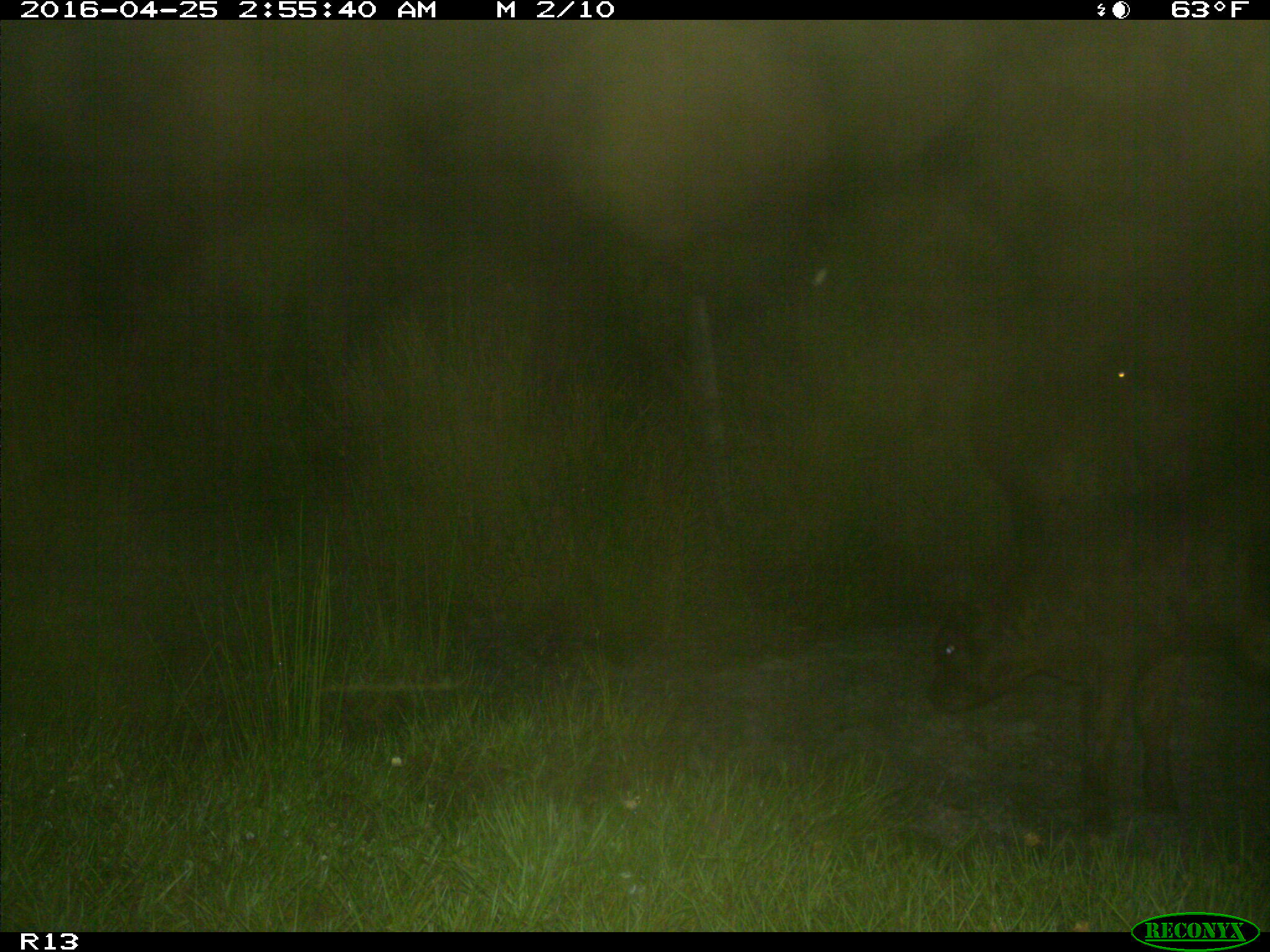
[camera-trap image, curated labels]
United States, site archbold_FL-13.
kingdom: Animalia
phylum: Chordata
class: Mammalia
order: Artiodactyla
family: Bovidae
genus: Bos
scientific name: Bos taurus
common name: domestic cow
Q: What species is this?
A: Bos taurus (domestic cow).